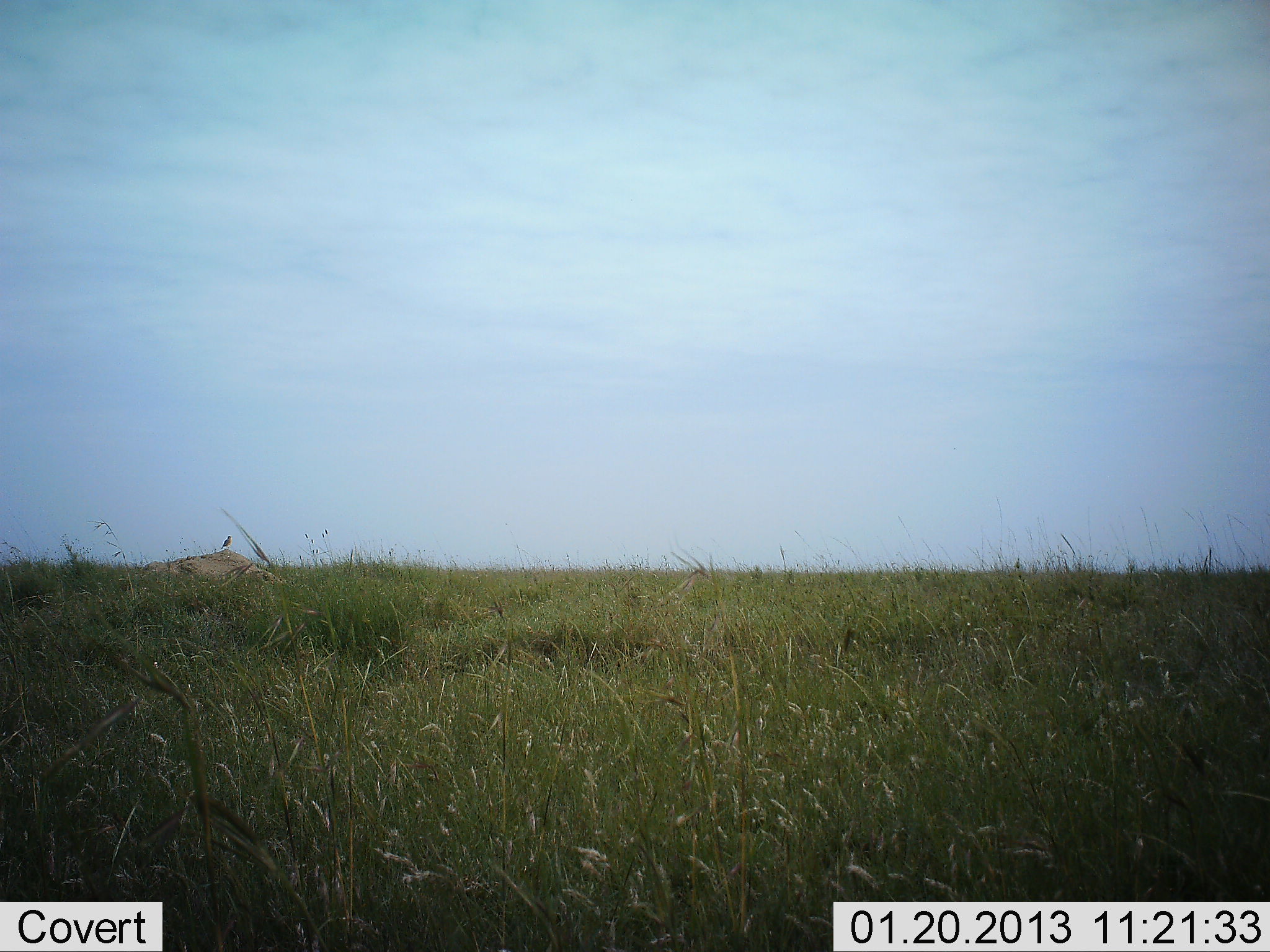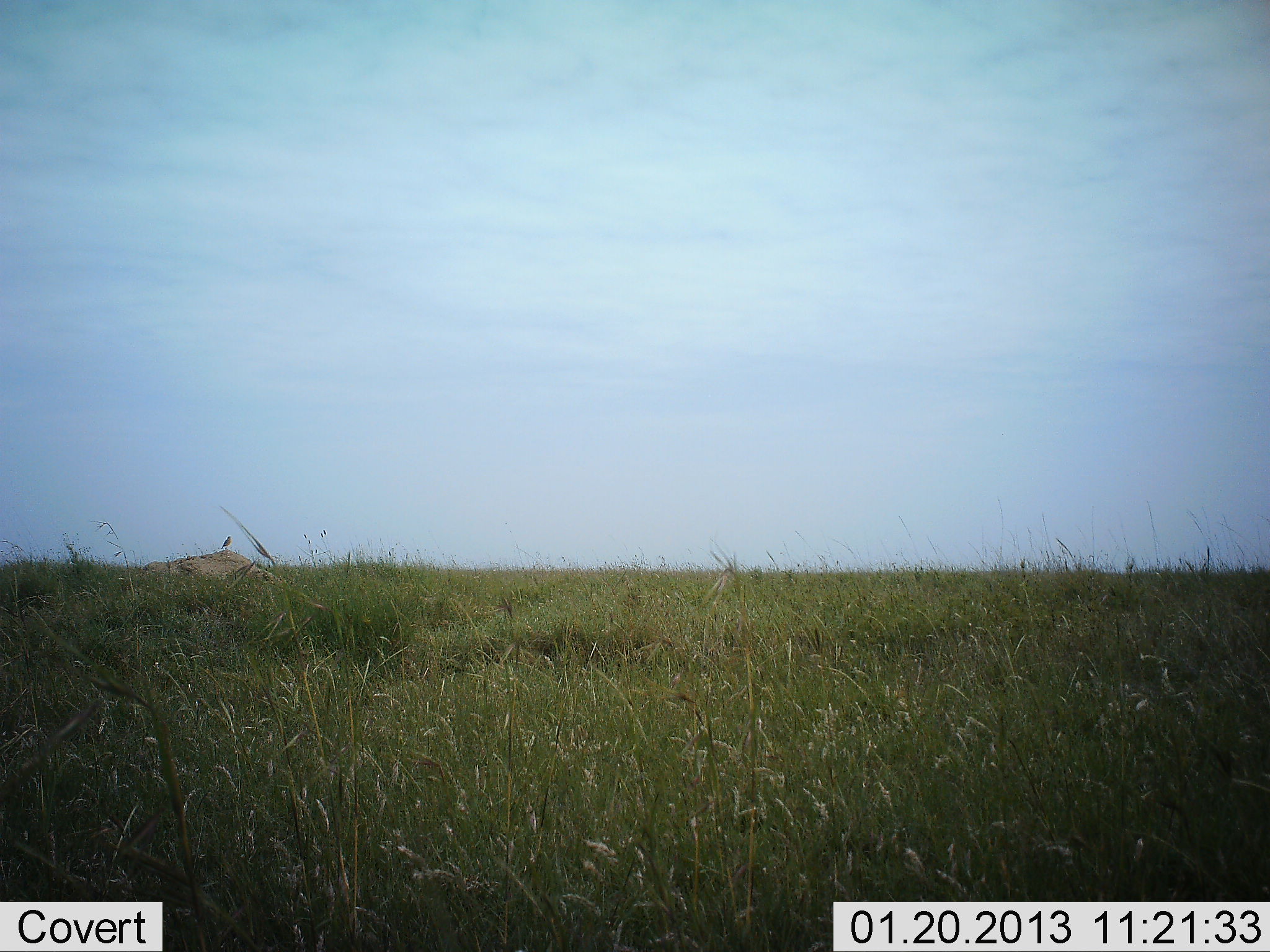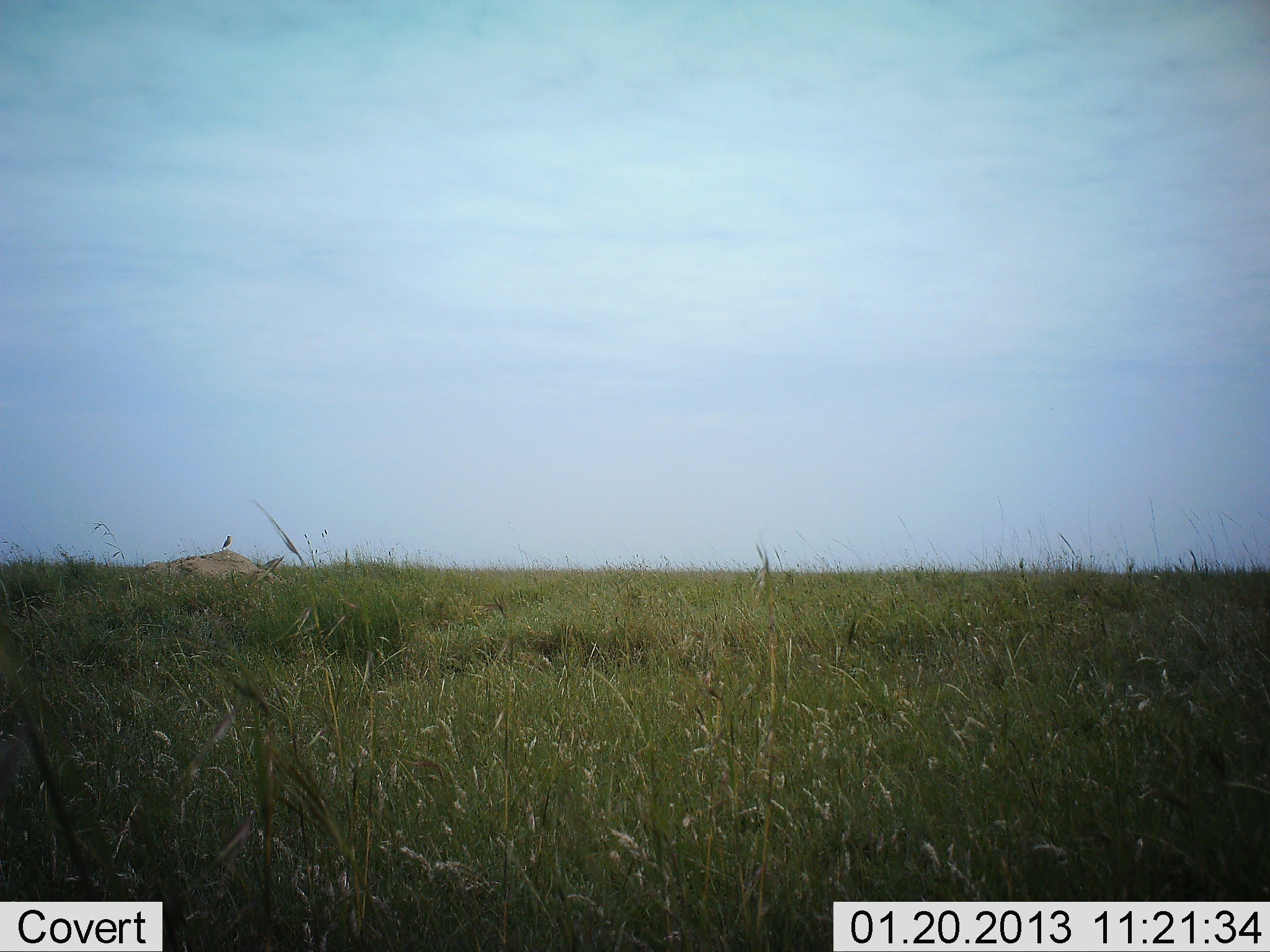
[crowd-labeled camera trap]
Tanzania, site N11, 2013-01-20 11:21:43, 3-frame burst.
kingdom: Animalia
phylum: Chordata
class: Aves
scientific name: Aves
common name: bird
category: otherbird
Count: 1.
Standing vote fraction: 89%.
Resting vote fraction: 11%.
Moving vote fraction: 0%.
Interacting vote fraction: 0%.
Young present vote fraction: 0%.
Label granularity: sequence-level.